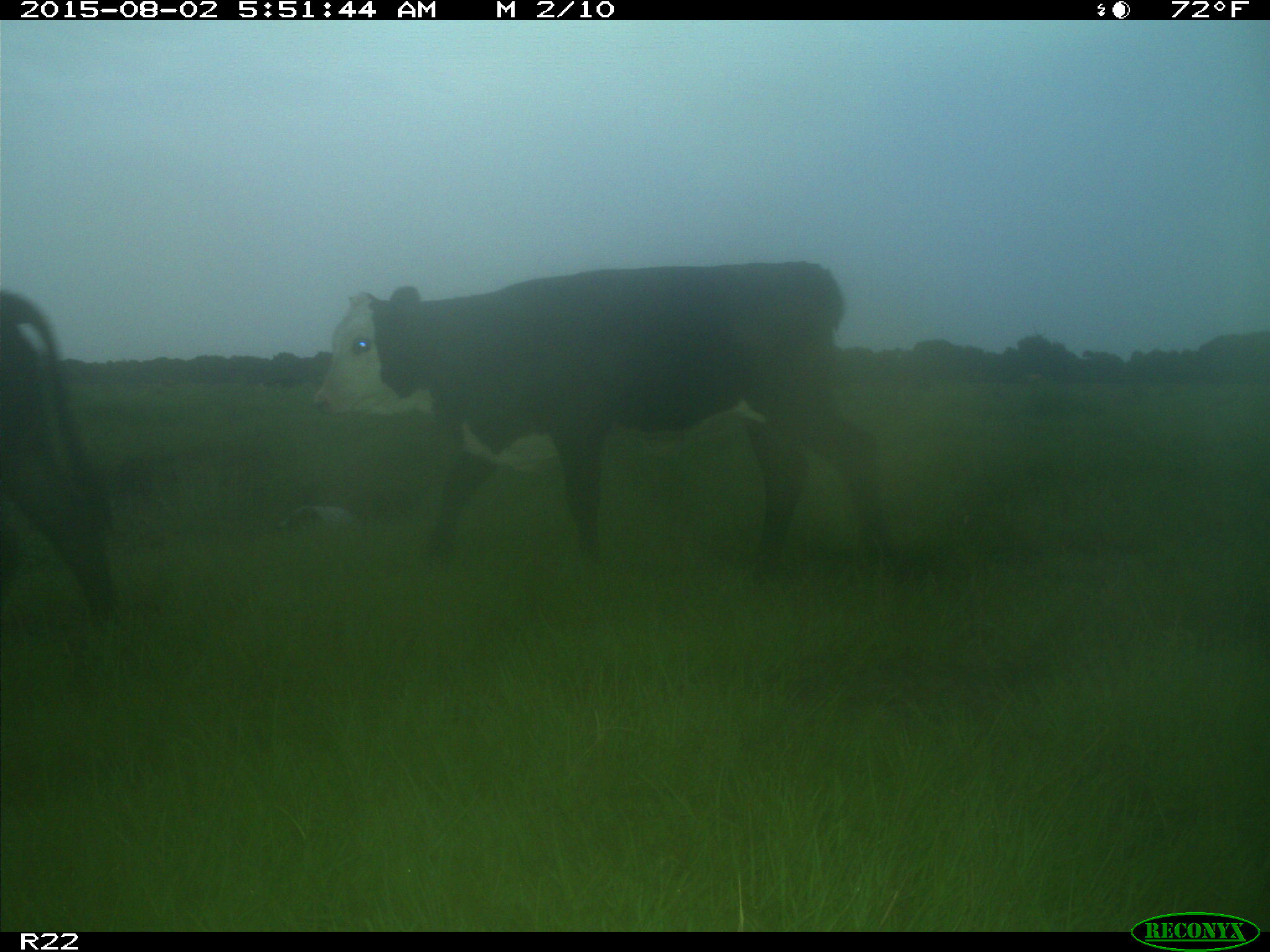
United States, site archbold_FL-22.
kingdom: Animalia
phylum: Chordata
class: Mammalia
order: Artiodactyla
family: Bovidae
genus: Bos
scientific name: Bos taurus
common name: domestic cow